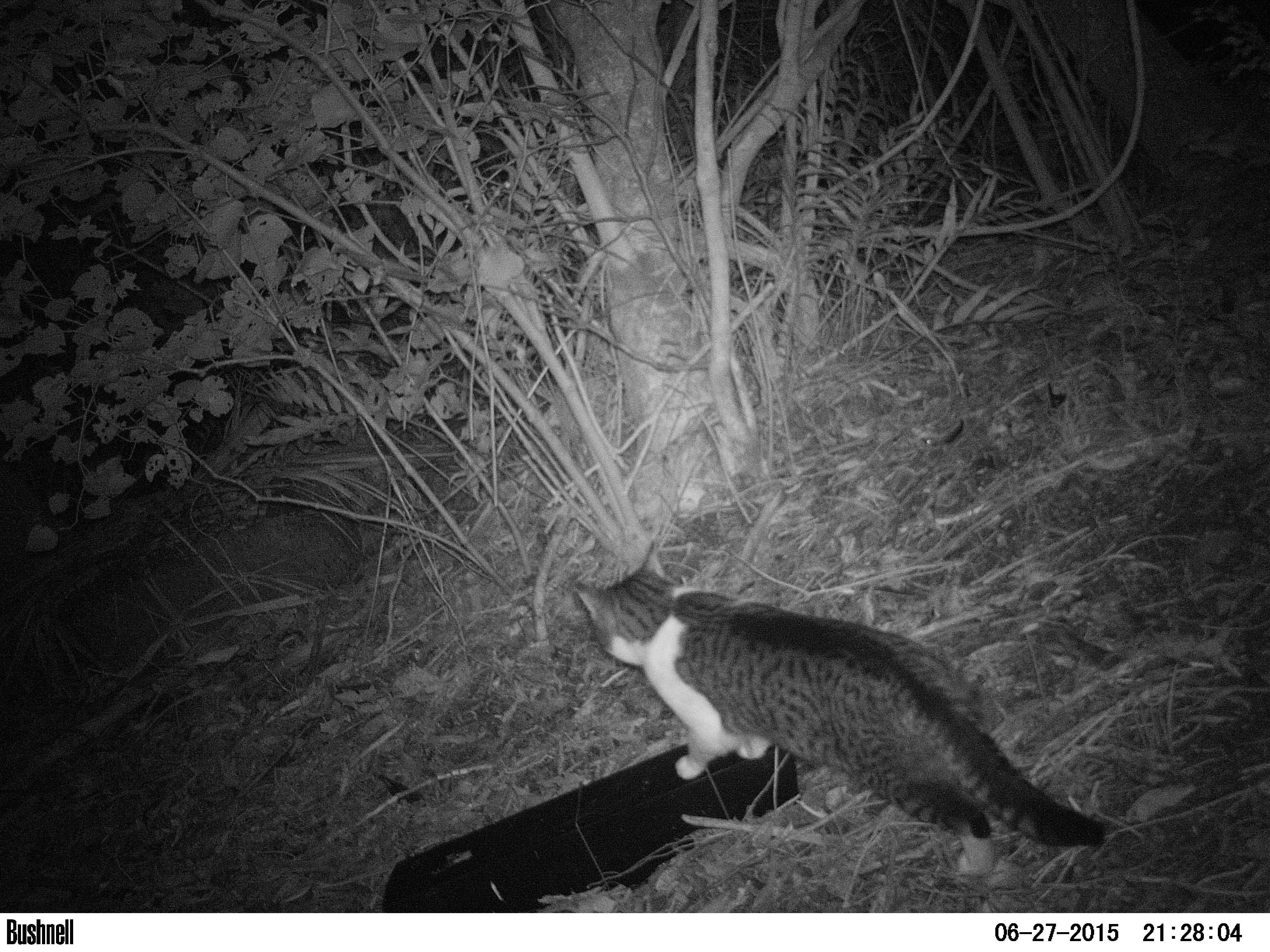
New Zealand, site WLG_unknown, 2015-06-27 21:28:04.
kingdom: Animalia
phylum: Chordata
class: Mammalia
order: Carnivora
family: Felidae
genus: Felis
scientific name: Felis catus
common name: domestic cat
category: cat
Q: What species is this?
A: Cat (domestic cat) (Felis catus).